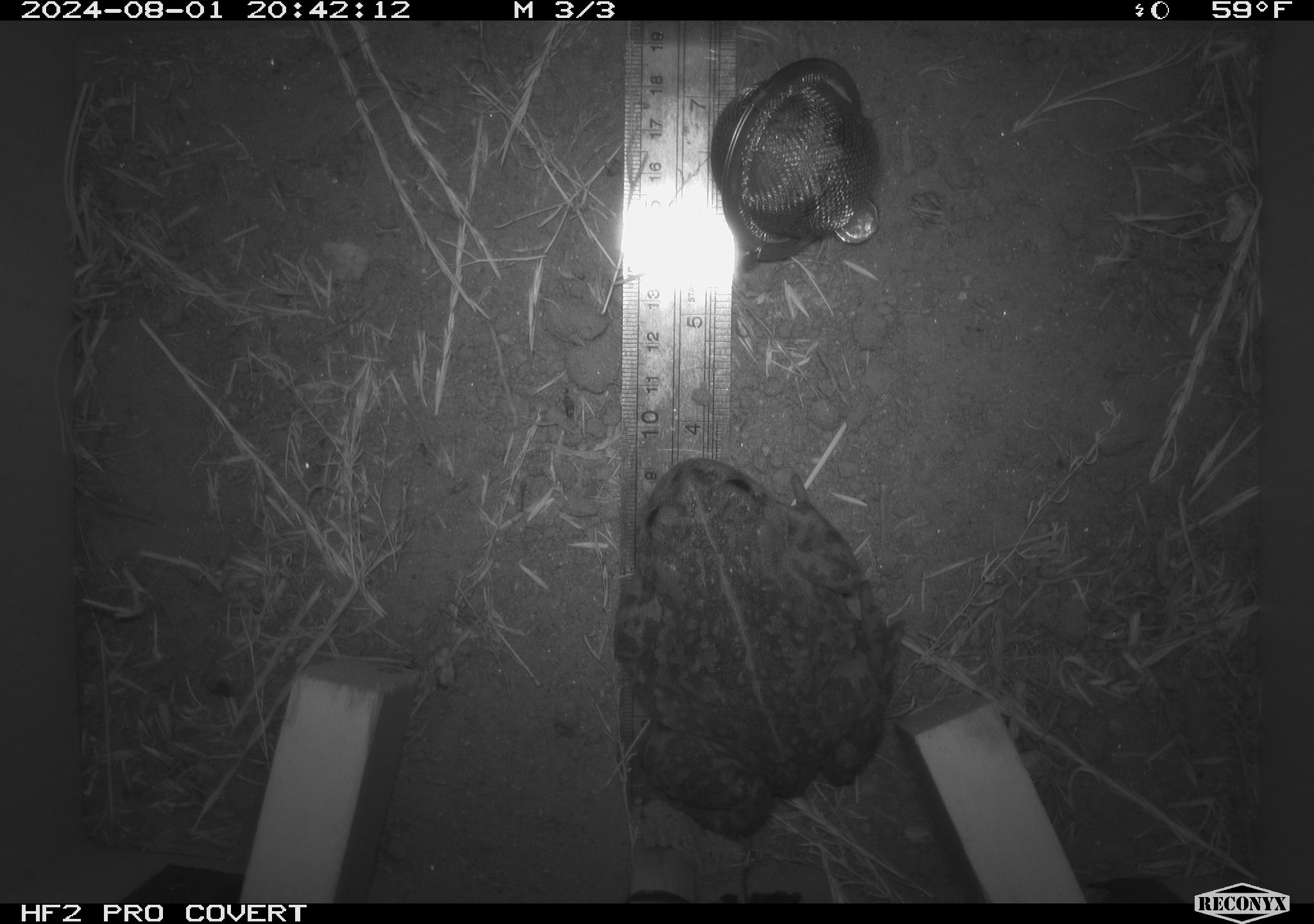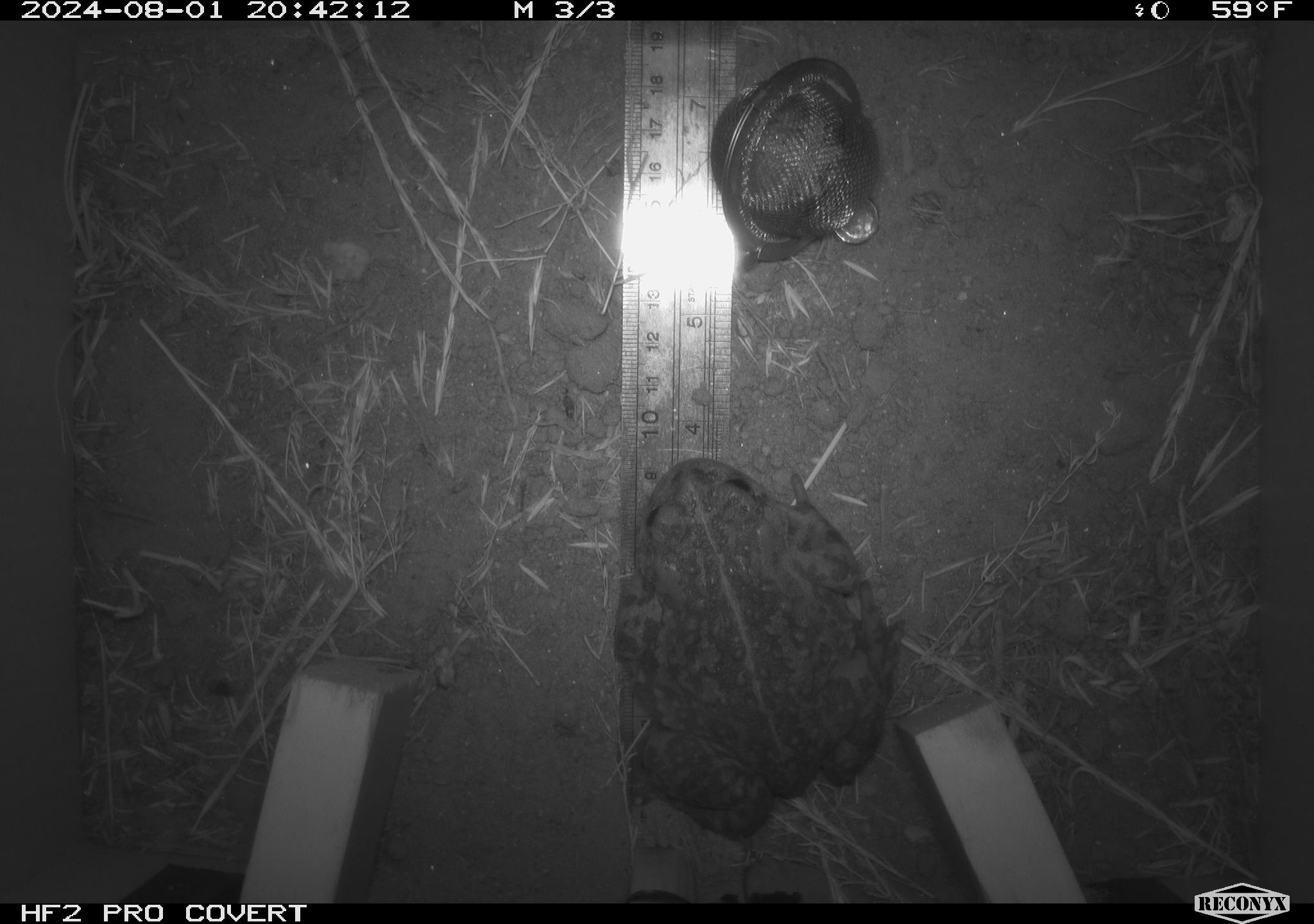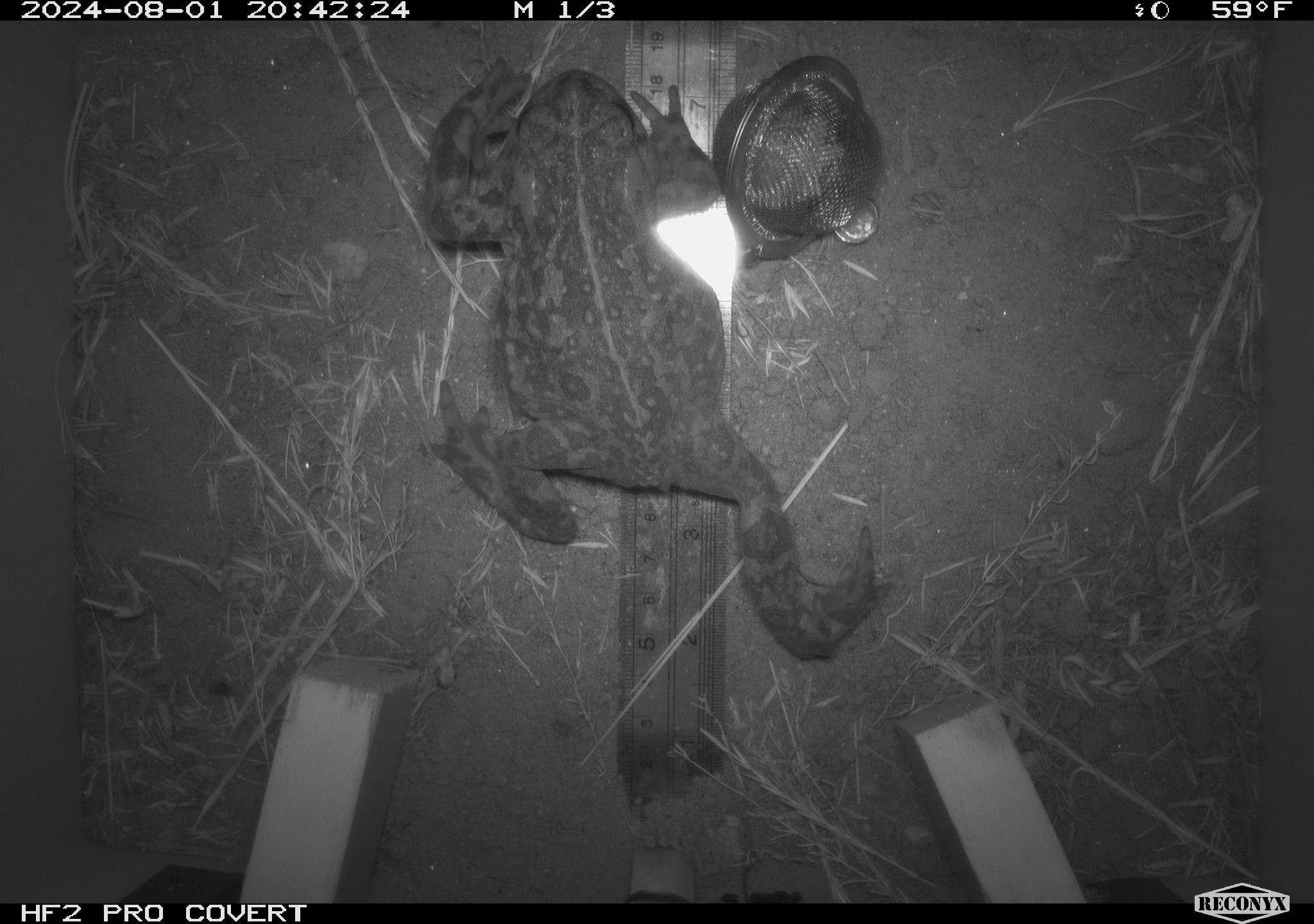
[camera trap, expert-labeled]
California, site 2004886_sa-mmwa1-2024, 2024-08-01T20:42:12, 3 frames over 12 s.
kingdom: Animalia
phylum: Chordata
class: Amphibia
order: Anura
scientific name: Anura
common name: frogs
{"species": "frogs (Anura)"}